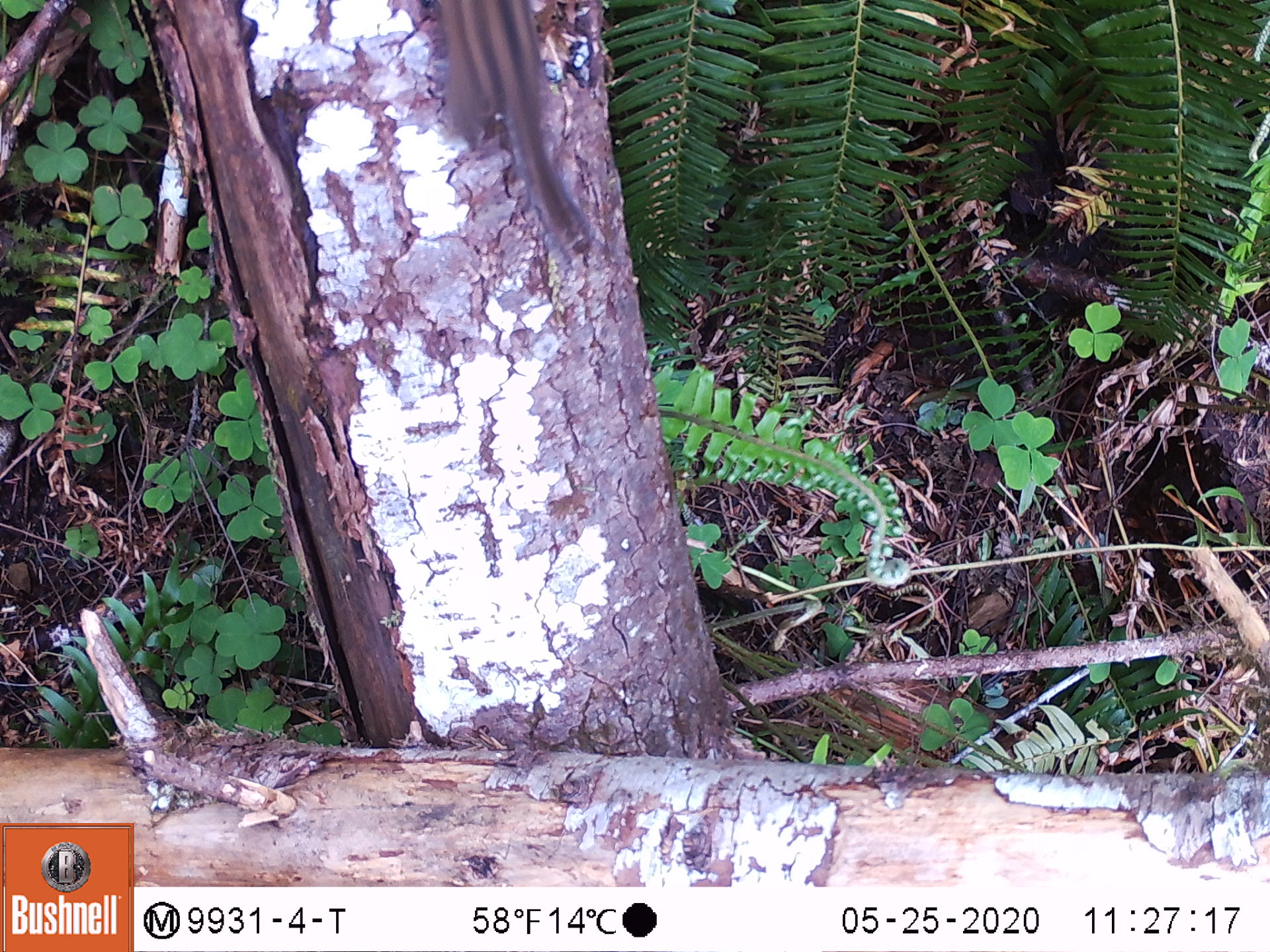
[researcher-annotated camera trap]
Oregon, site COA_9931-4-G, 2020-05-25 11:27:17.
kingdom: Animalia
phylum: Chordata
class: Mammalia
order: Rodentia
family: Sciuridae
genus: Neotamias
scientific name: Neotamias townsendii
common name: townsend's chipmunk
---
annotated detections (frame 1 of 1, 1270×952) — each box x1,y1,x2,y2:
townsend's chipmunk: 422,0,605,256